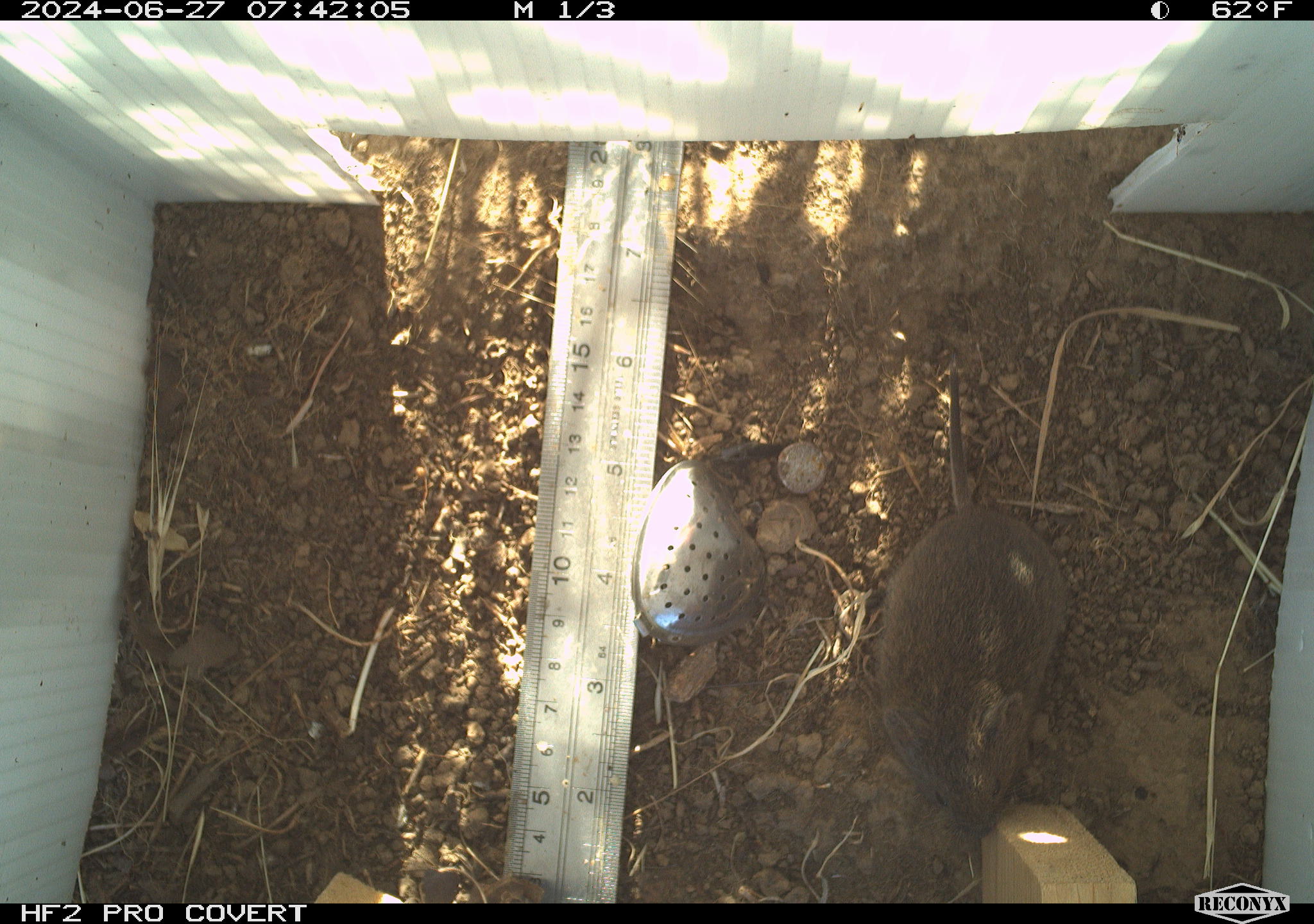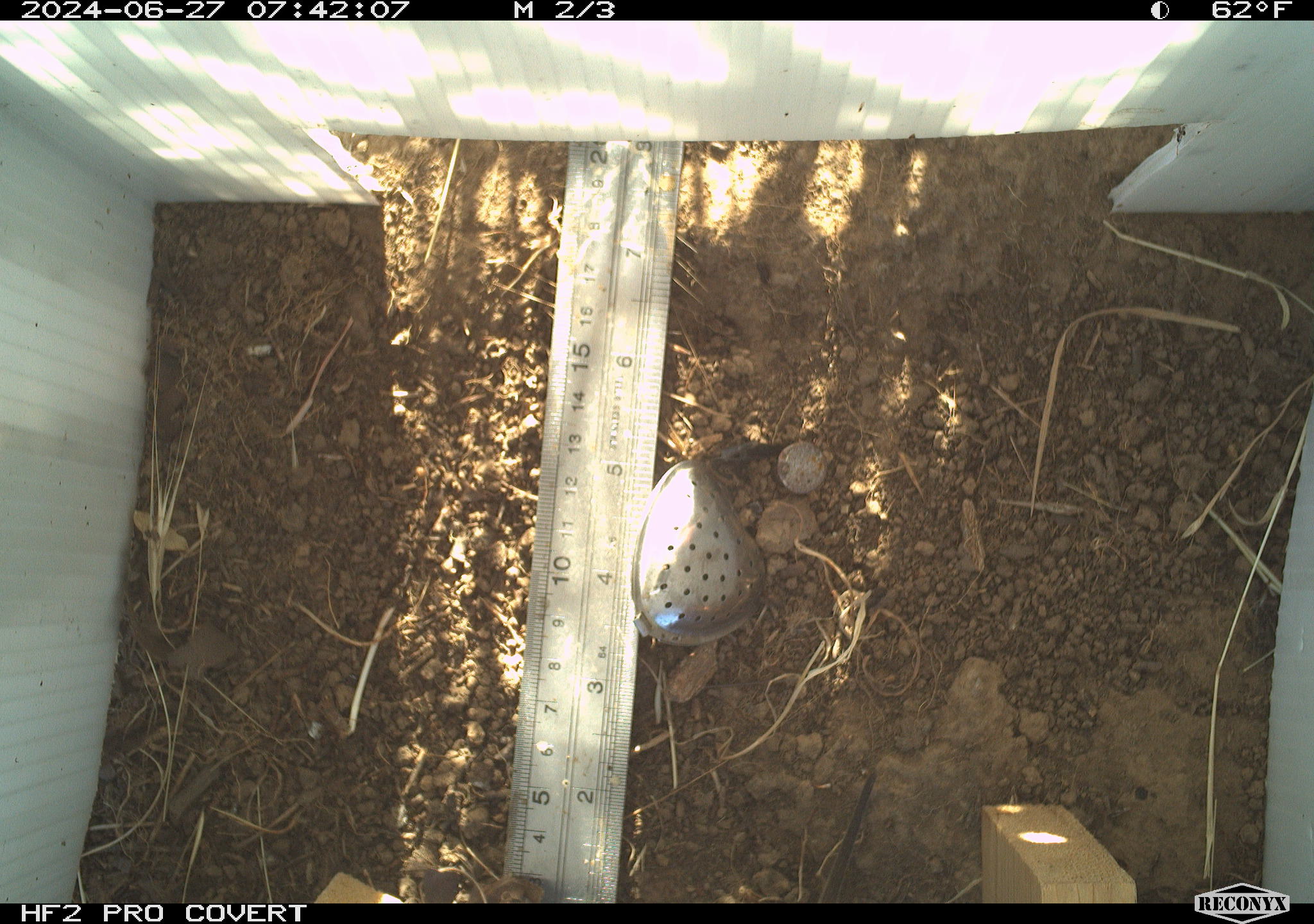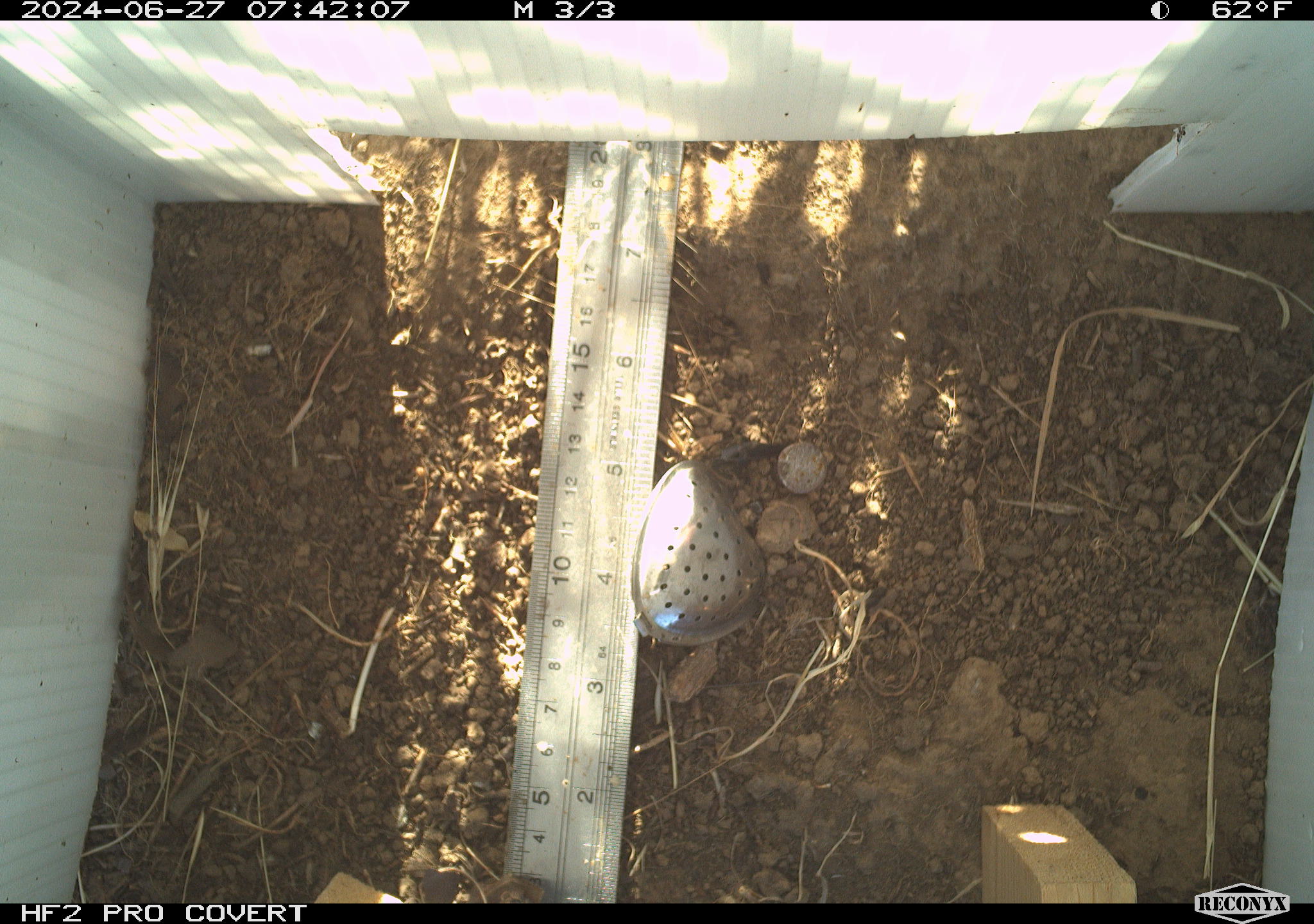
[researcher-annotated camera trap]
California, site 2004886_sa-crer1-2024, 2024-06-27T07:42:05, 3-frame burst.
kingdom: Animalia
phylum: Chordata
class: Mammalia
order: Rodentia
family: Cricetidae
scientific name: Arvicolinae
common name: voles, lemmings, and muskrats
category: arvicolinae subfamily